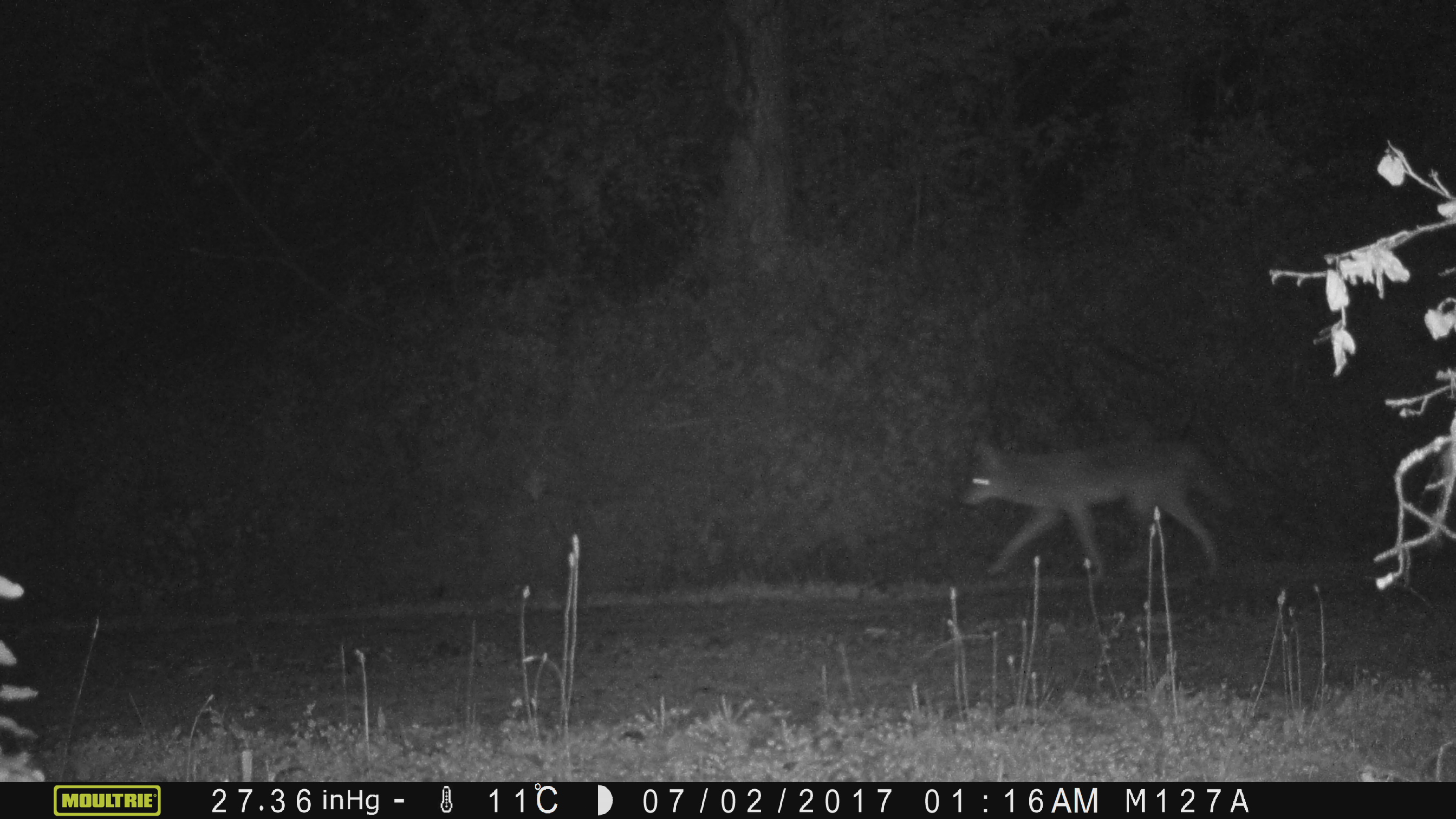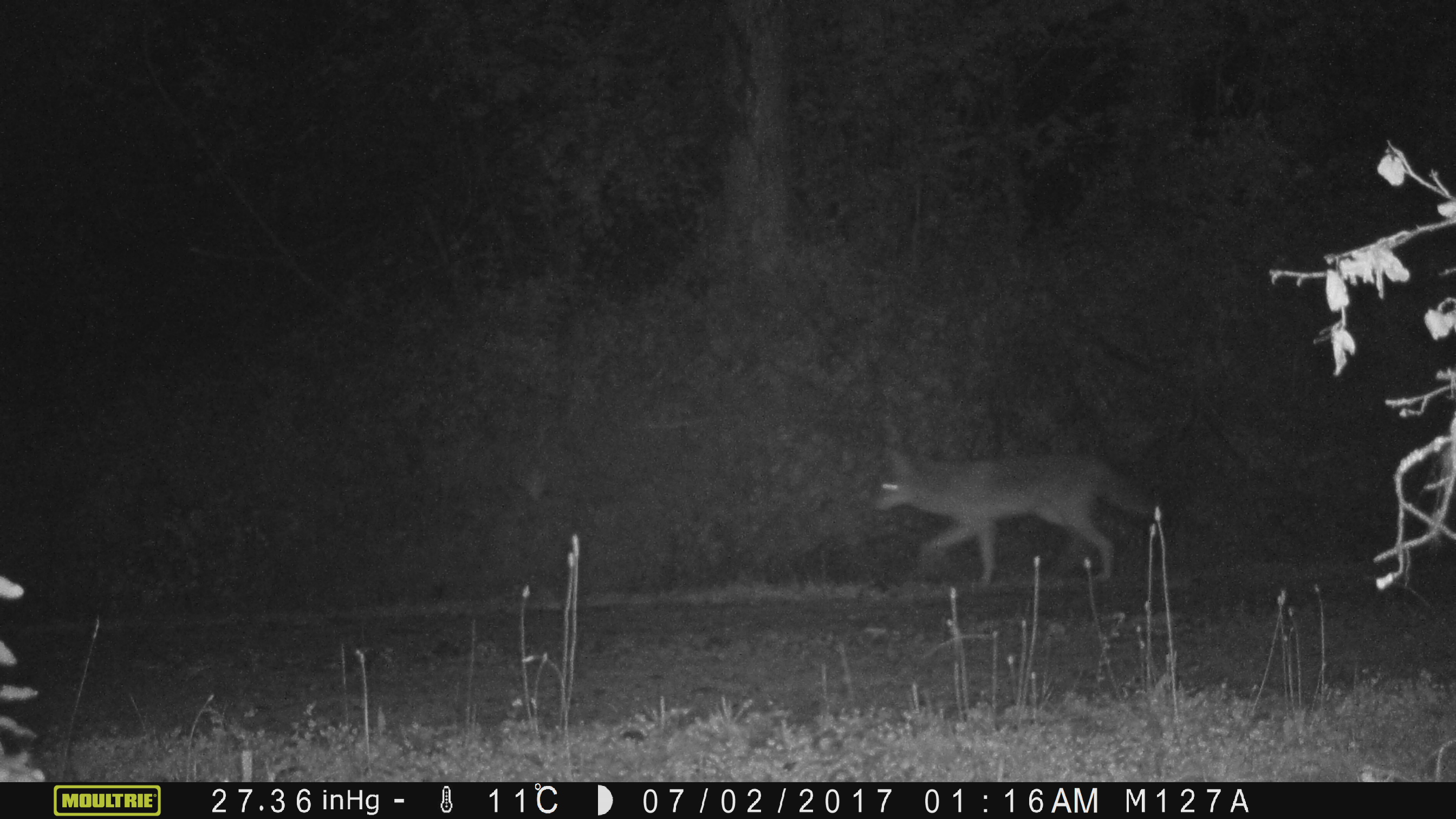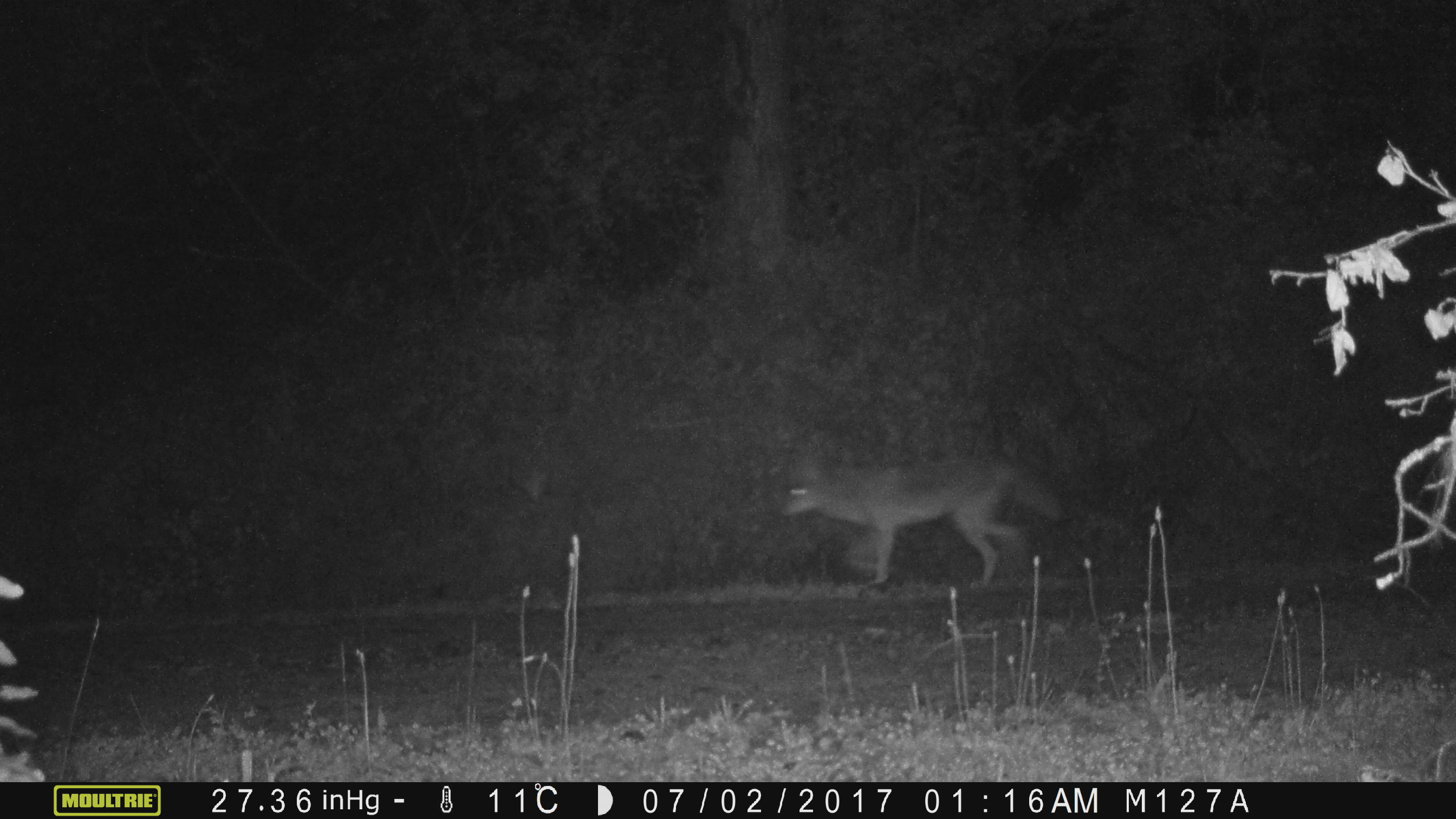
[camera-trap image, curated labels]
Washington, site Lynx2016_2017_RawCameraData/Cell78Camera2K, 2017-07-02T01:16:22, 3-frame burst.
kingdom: Animalia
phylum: Chordata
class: Mammalia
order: Carnivora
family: Canidae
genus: Canis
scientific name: Canis latrans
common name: coyote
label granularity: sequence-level